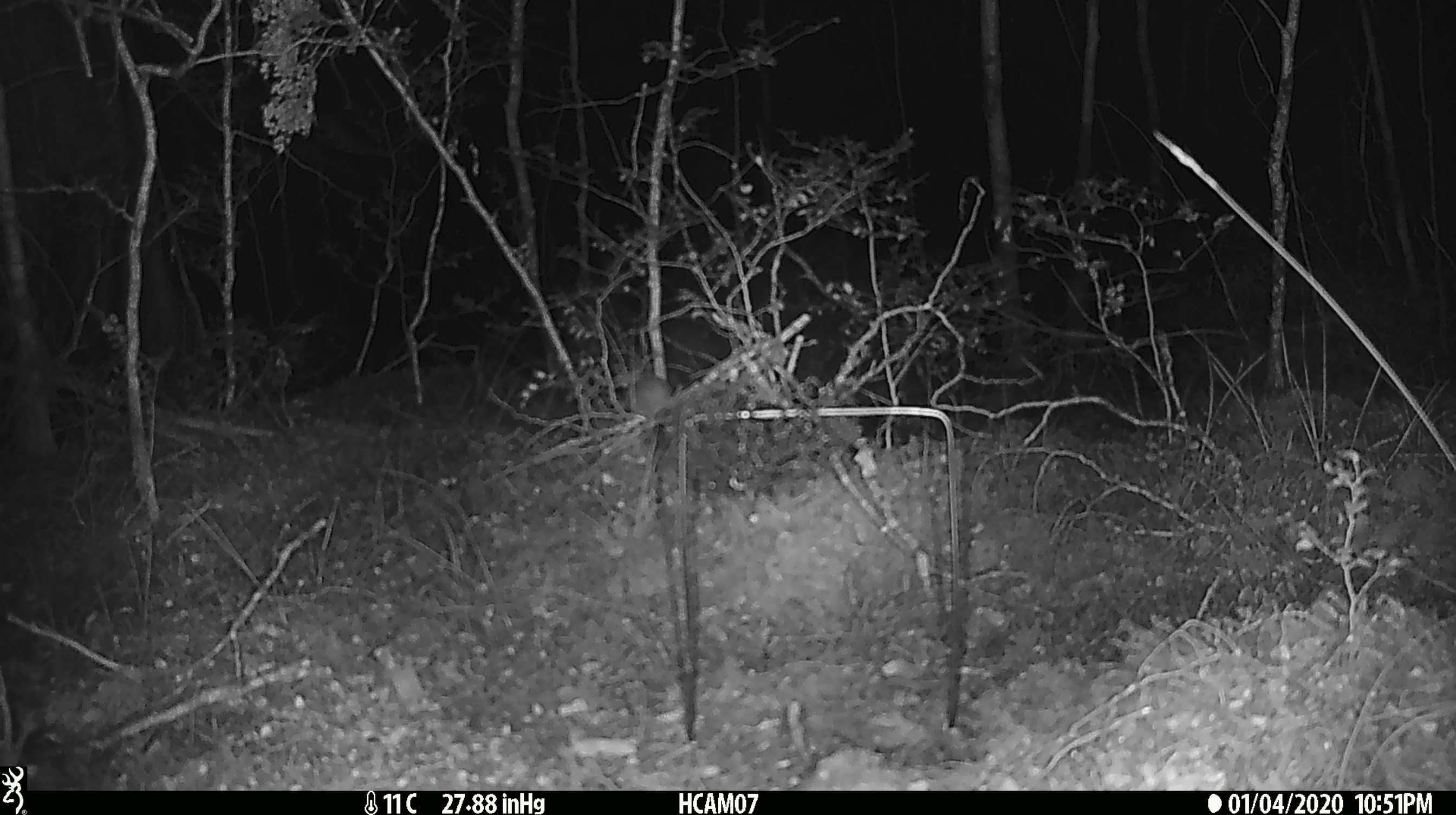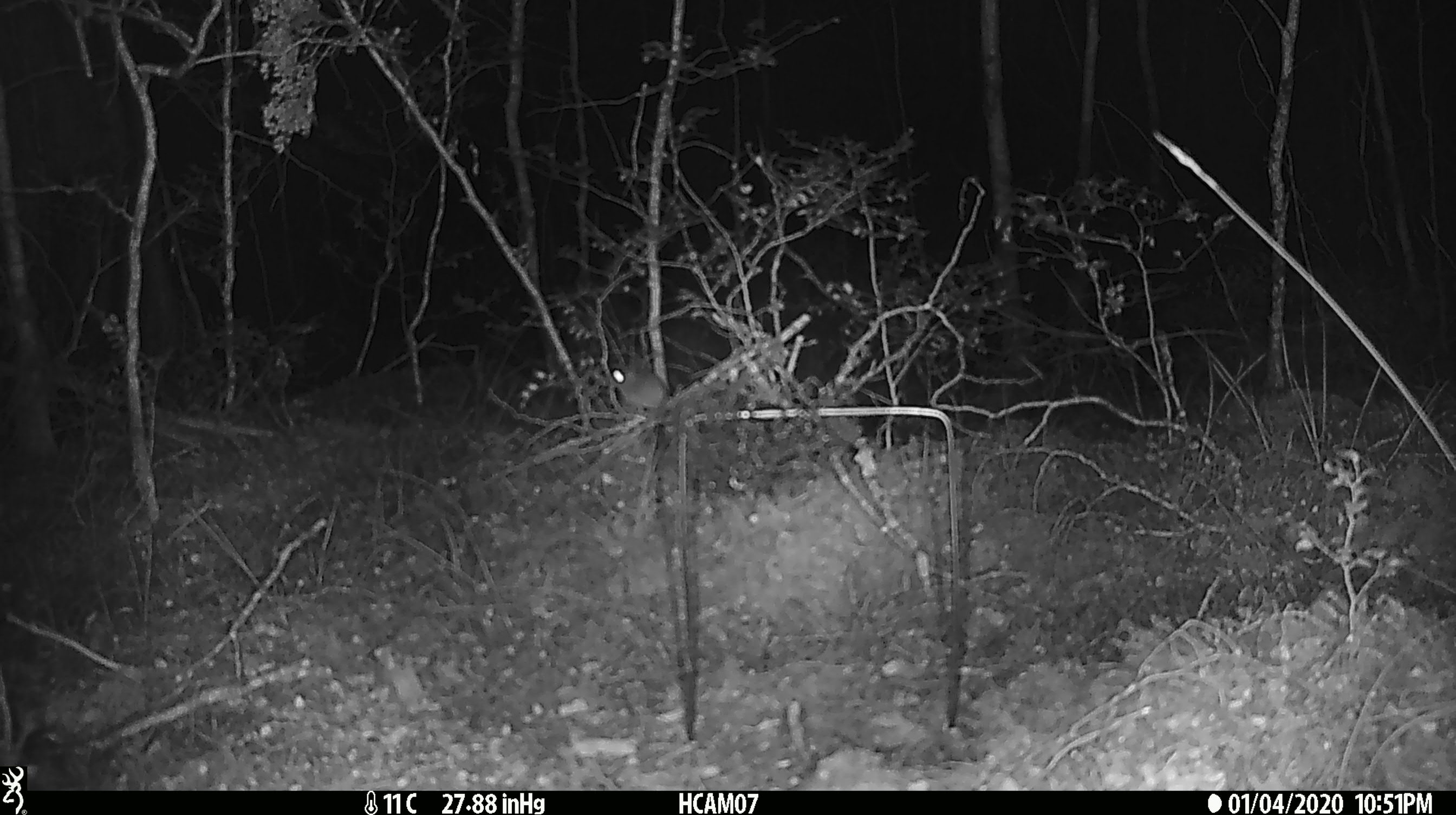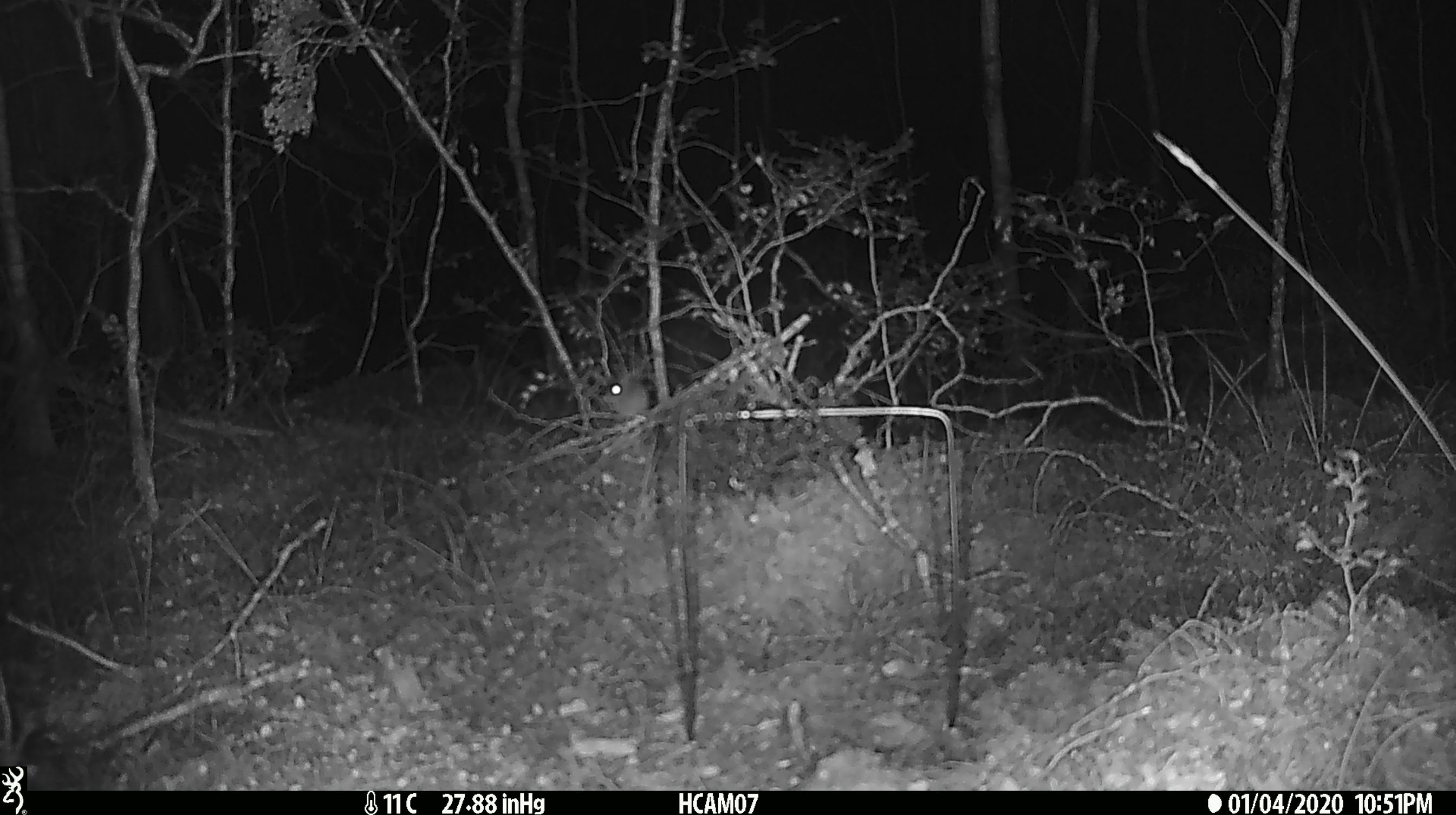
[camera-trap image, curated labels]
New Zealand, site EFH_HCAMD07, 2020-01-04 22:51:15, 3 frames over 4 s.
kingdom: Animalia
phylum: Chordata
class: Mammalia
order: Rodentia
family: Muridae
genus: Mus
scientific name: Mus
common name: mouse